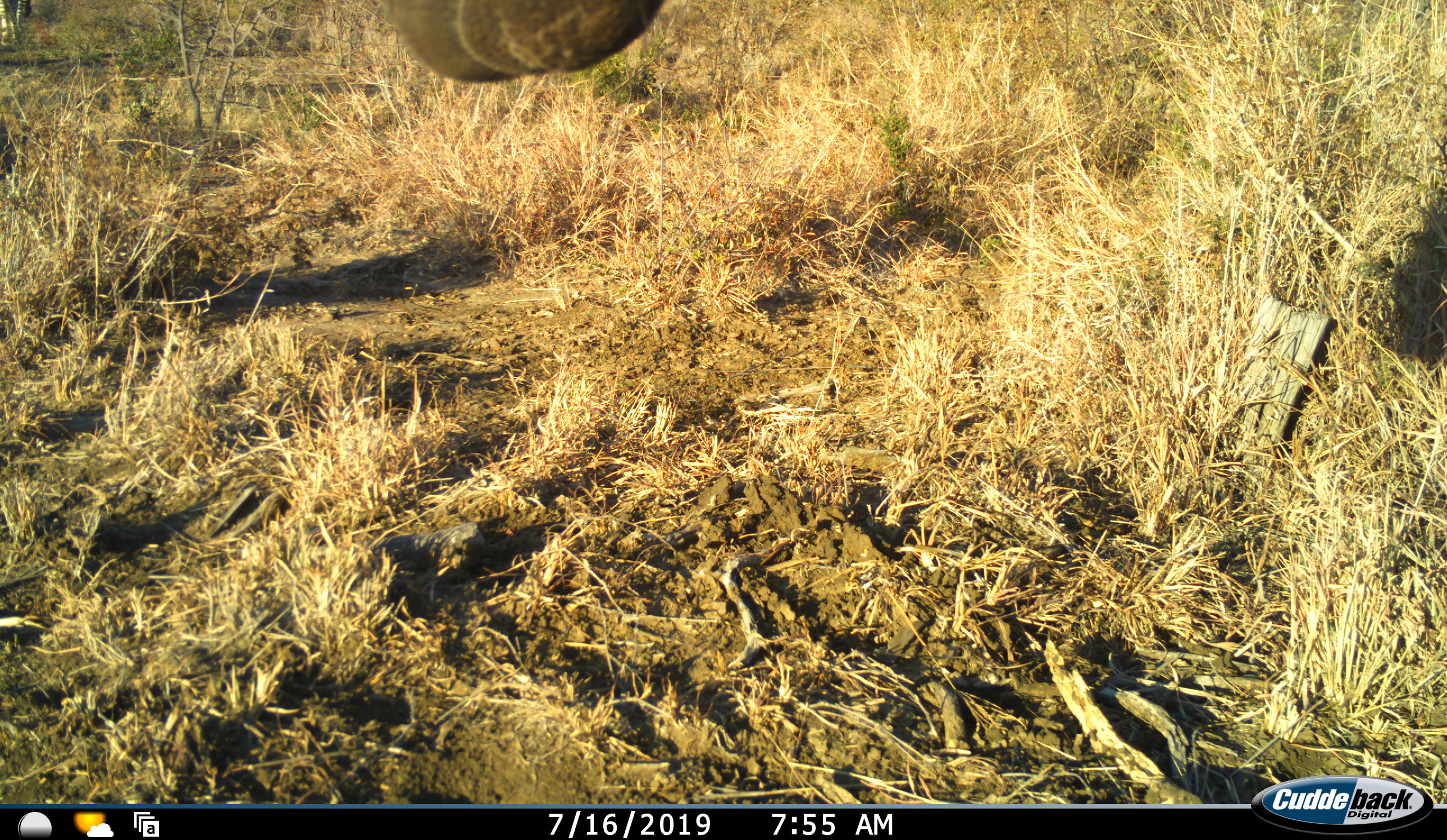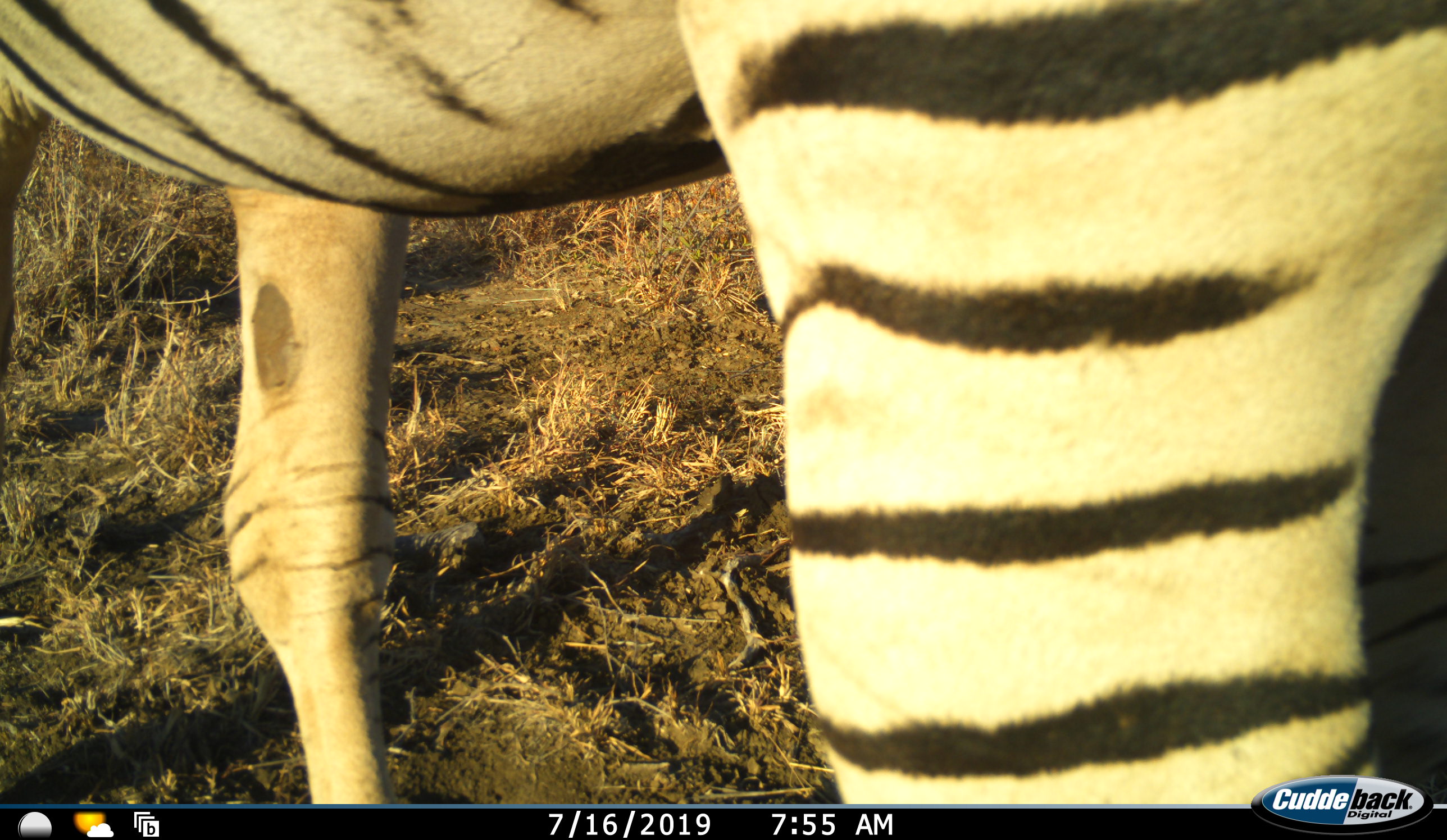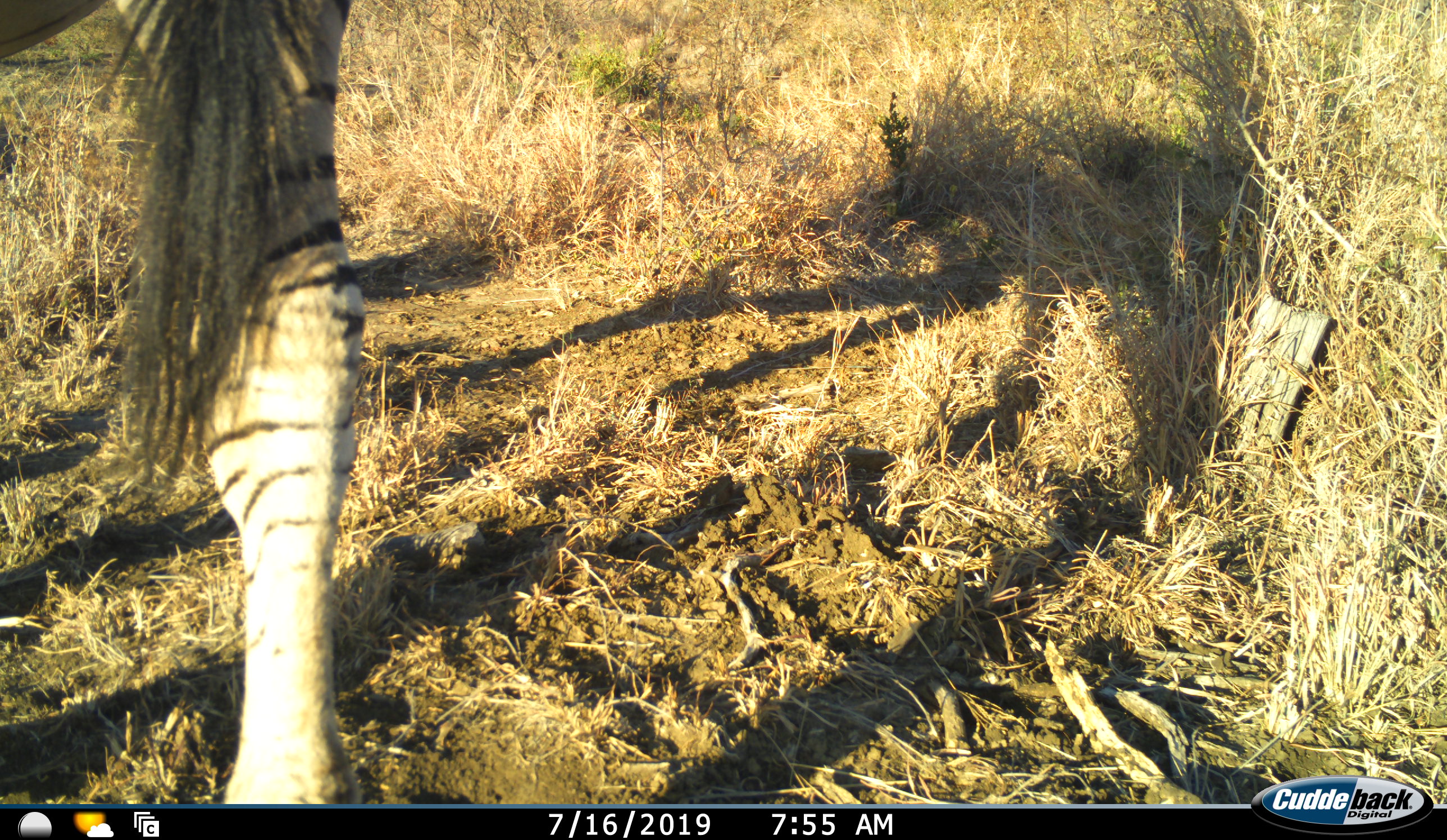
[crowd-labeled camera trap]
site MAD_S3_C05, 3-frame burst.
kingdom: Animalia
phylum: Chordata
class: Mammalia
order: Perissodactyla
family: Equidae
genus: Equus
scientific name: Equus quagga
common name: plains zebra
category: zebraplains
Zebraplains (plains zebra) (Equus quagga), count 1. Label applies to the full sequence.